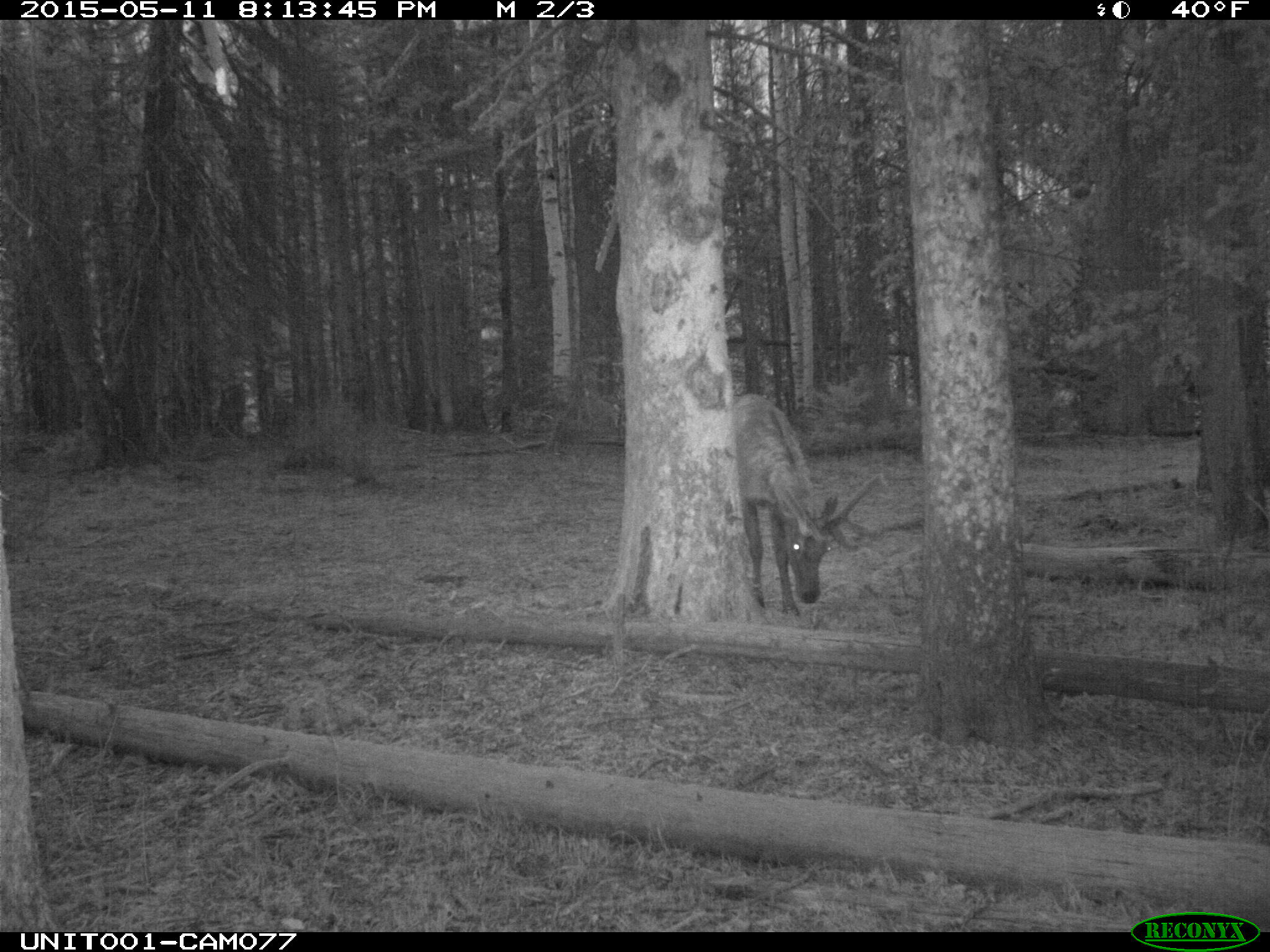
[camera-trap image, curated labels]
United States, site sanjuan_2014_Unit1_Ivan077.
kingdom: Animalia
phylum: Chordata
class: Mammalia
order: Artiodactyla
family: Cervidae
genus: Cervus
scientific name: Cervus elaphus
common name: red deer